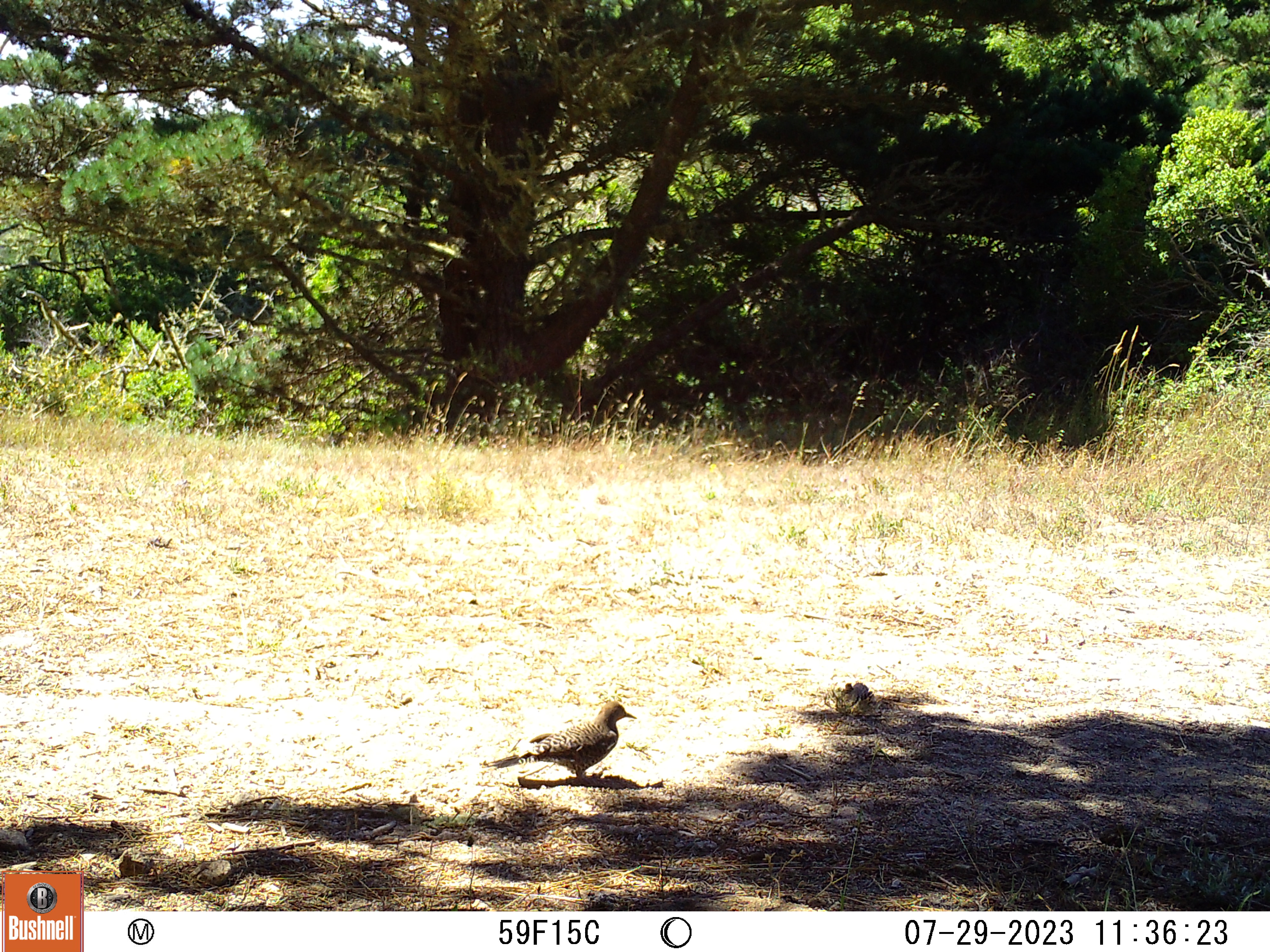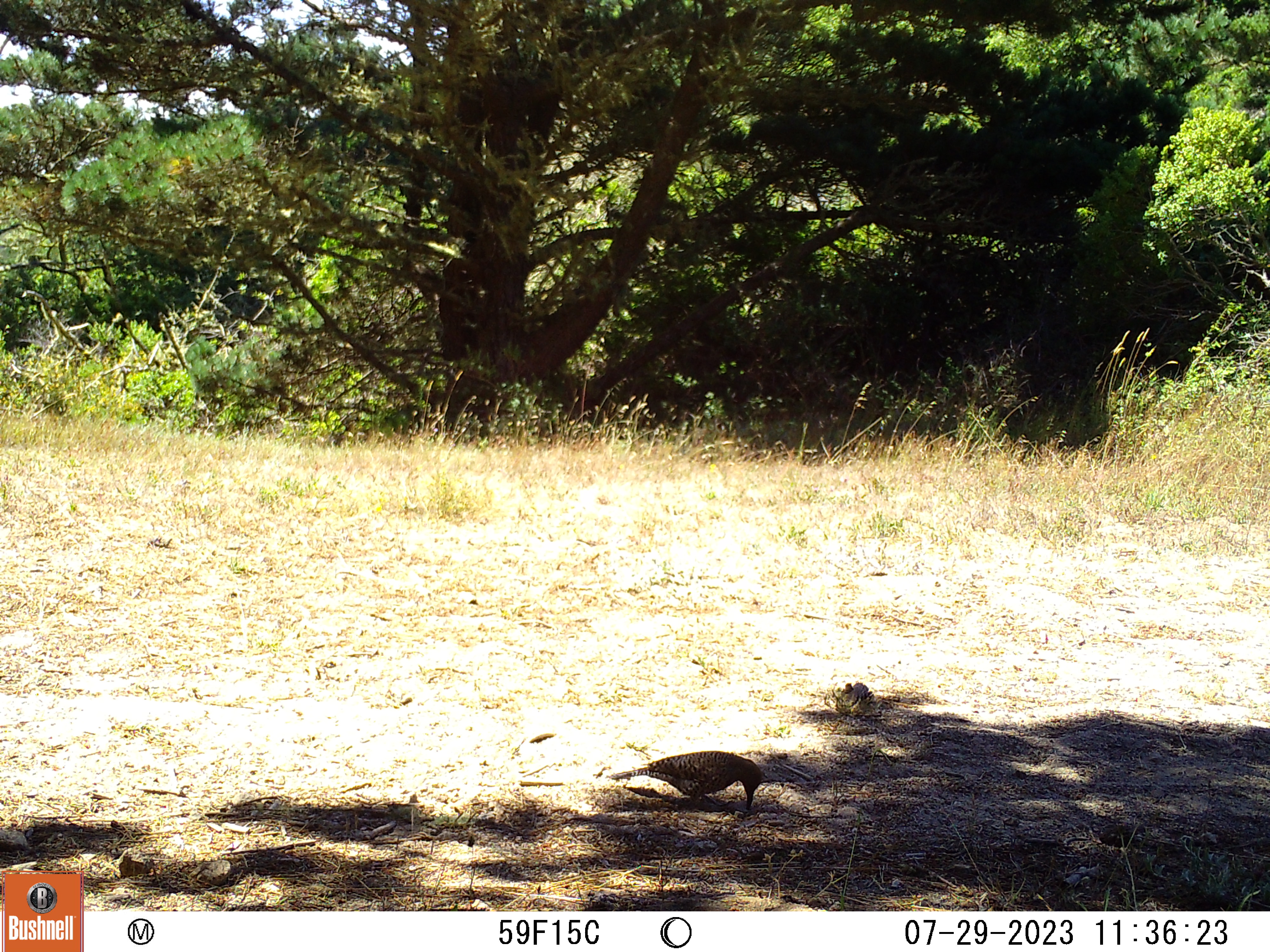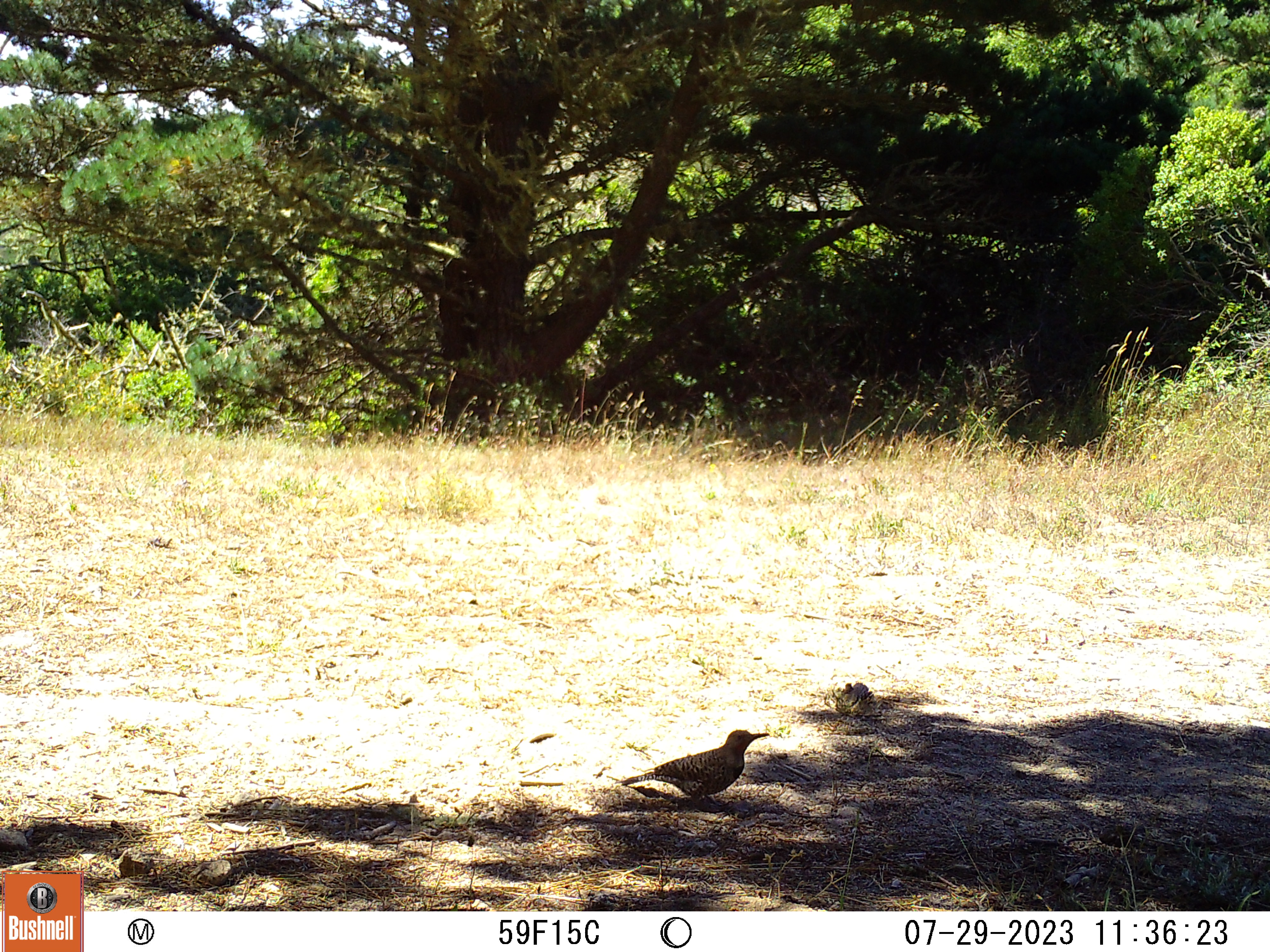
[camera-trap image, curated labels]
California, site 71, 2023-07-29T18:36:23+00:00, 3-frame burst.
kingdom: Animalia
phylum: Chordata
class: Aves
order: Columbiformes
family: Columbidae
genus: Zenaida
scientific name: Zenaida macroura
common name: mourning dove